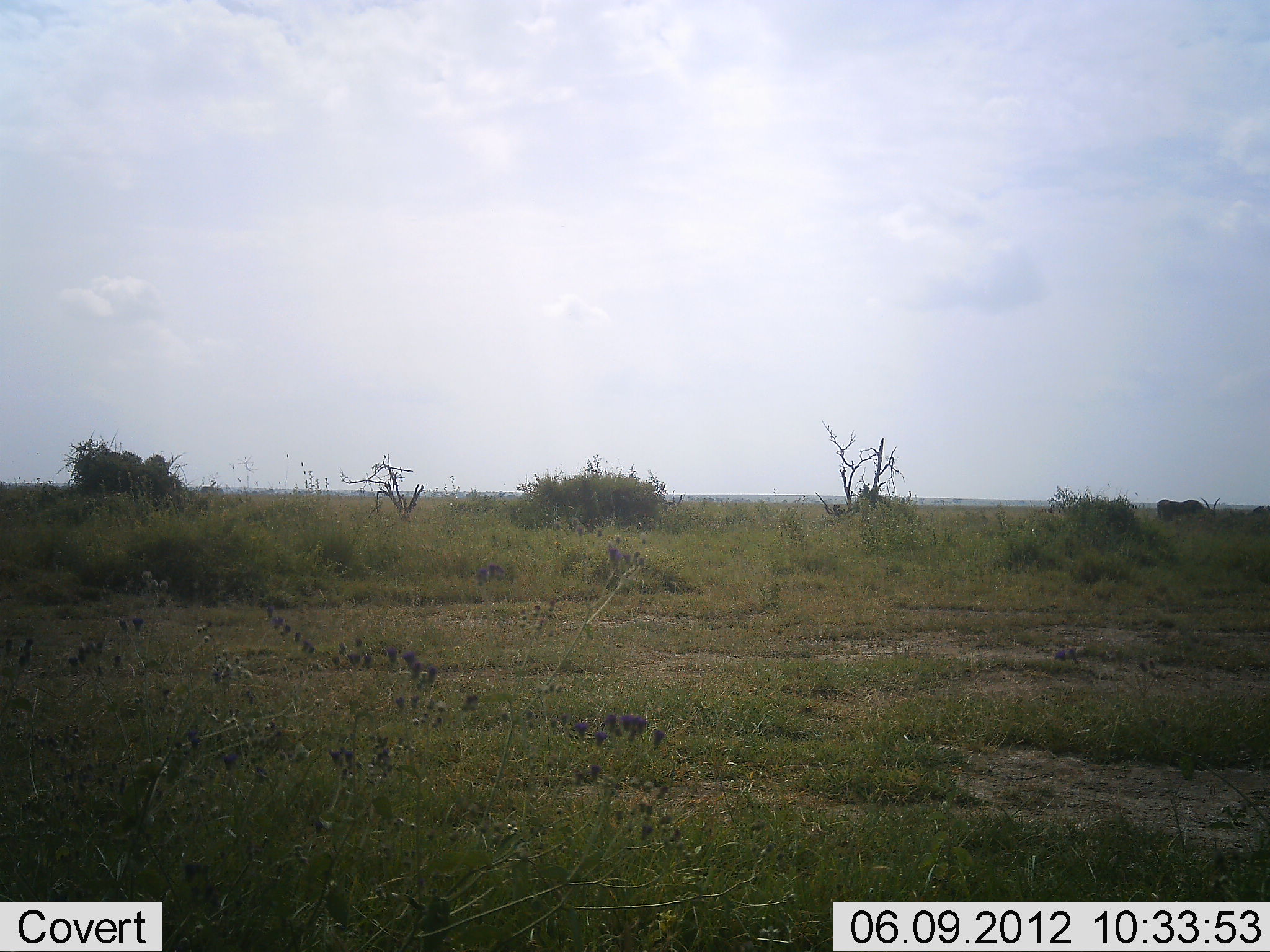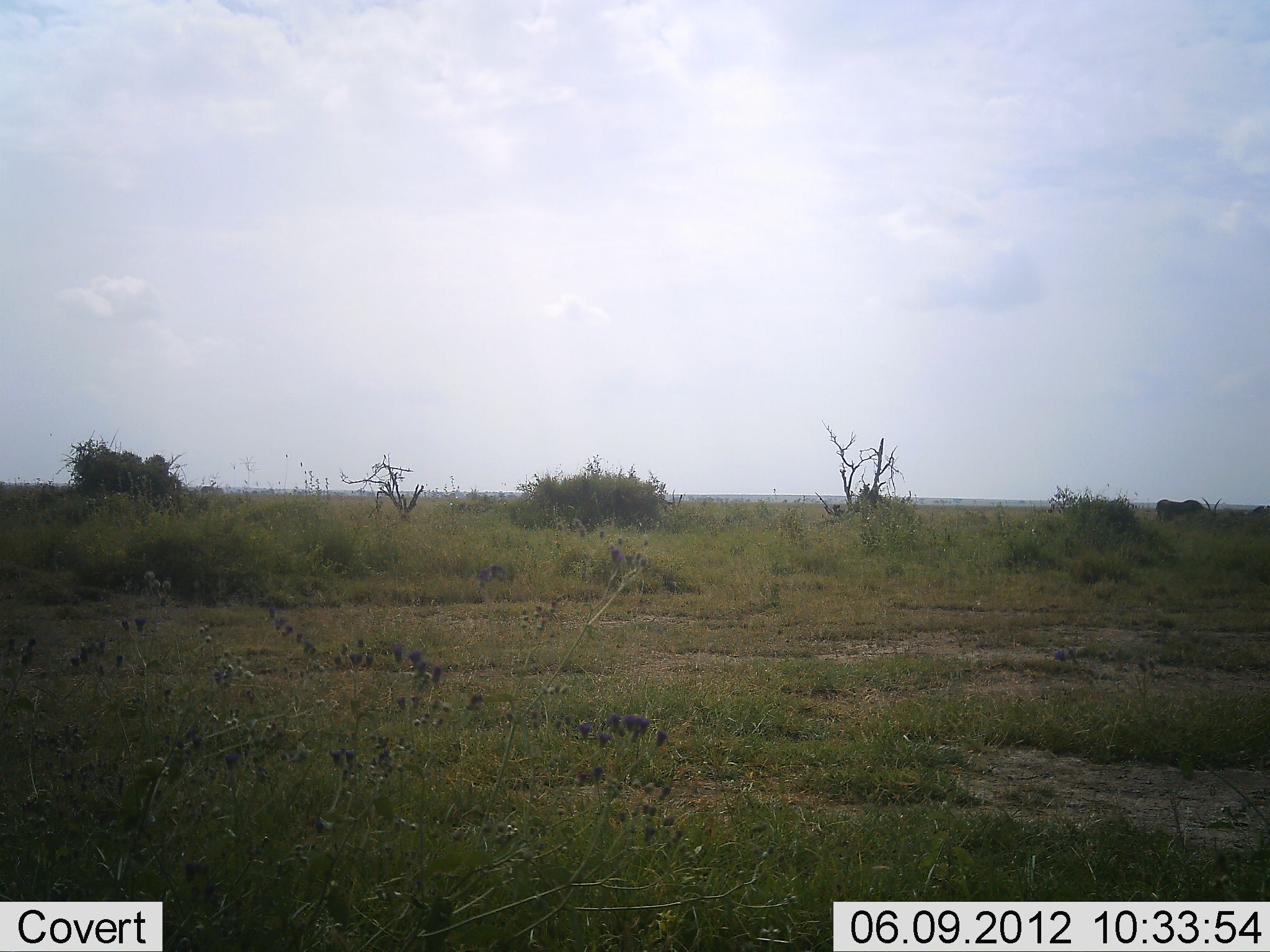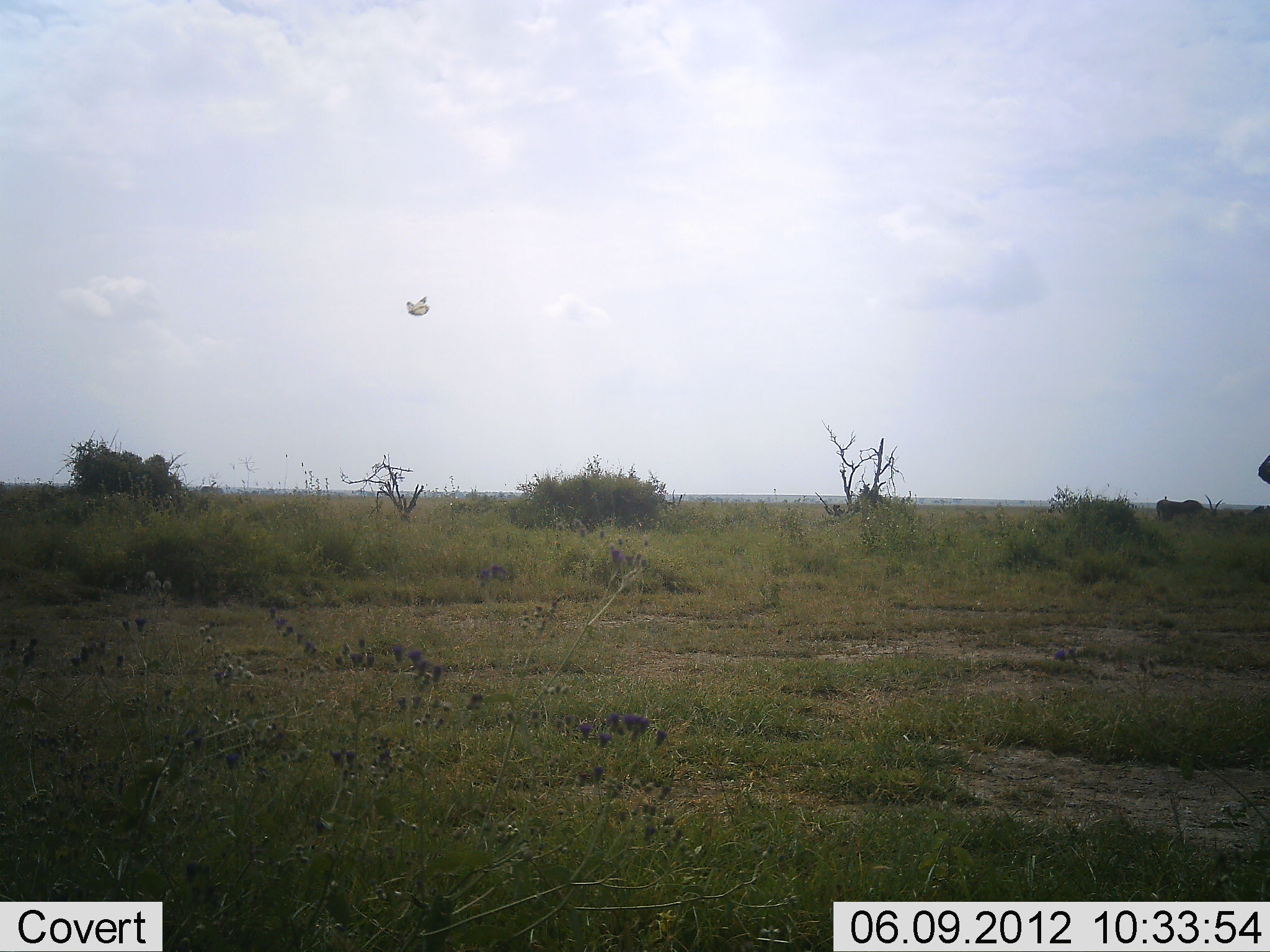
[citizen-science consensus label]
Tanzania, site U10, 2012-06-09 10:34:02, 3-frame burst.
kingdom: Animalia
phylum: Chordata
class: Aves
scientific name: Aves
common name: bird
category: otherbird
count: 1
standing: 0%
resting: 0%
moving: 100%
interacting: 0%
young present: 0%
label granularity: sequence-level